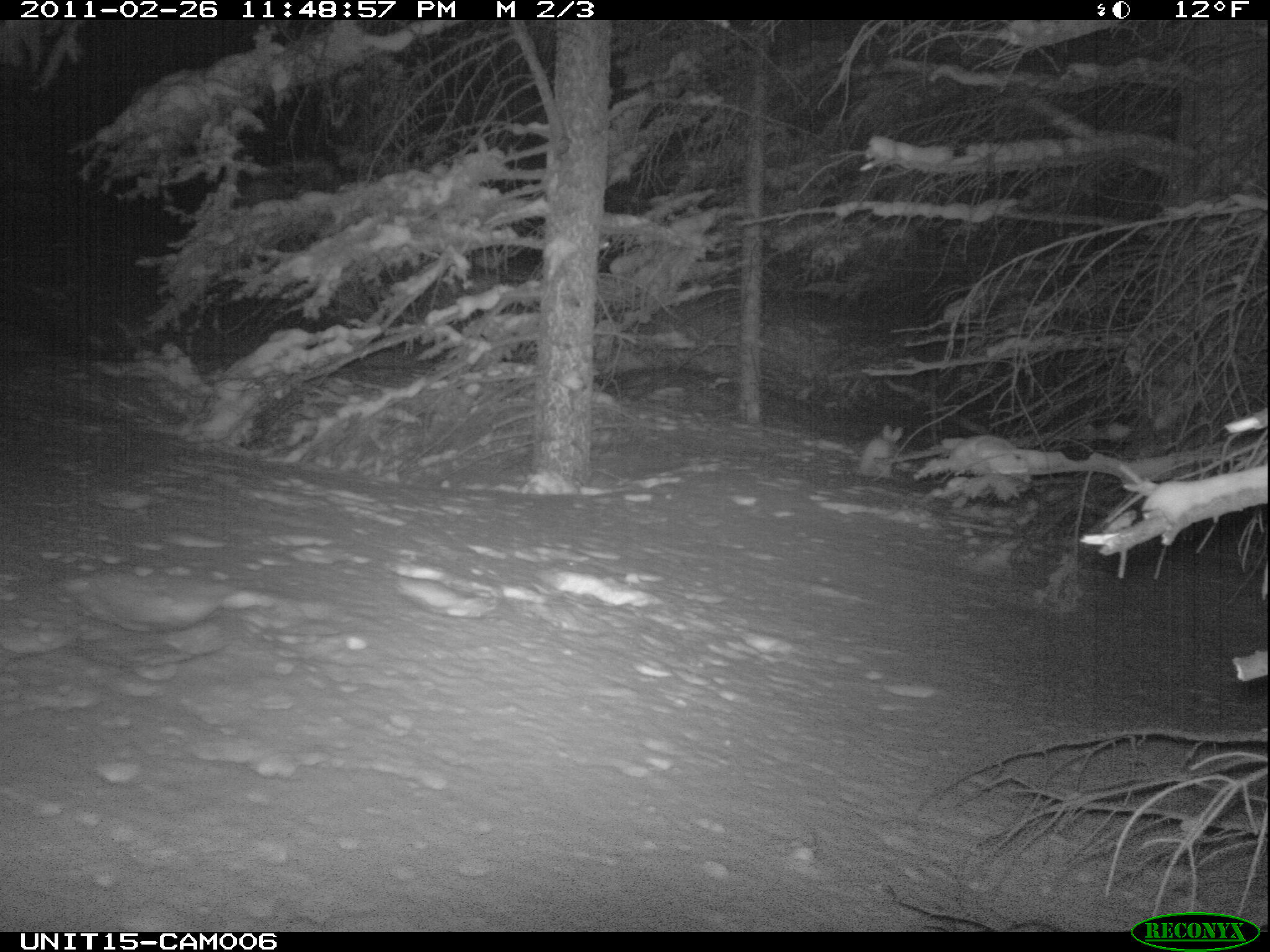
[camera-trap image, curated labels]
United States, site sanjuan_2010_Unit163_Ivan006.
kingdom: Animalia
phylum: Chordata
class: Mammalia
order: Lagomorpha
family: Leporidae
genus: Lepus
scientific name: Lepus americanus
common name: snowshoe hare